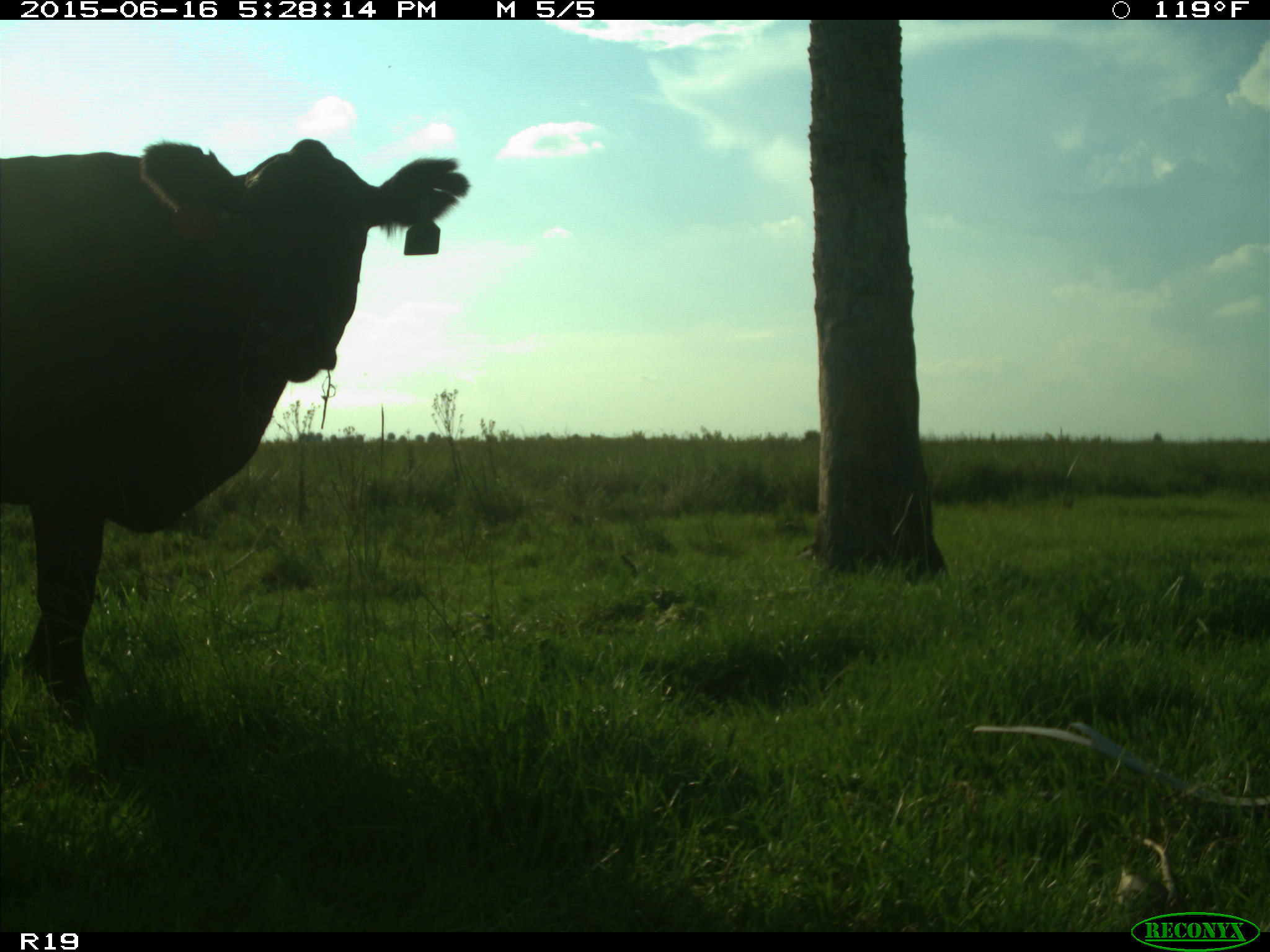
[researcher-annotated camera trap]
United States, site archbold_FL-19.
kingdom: Animalia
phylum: Chordata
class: Mammalia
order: Artiodactyla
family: Bovidae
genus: Bos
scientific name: Bos taurus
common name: domestic cow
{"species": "Bos taurus (domestic cow)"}